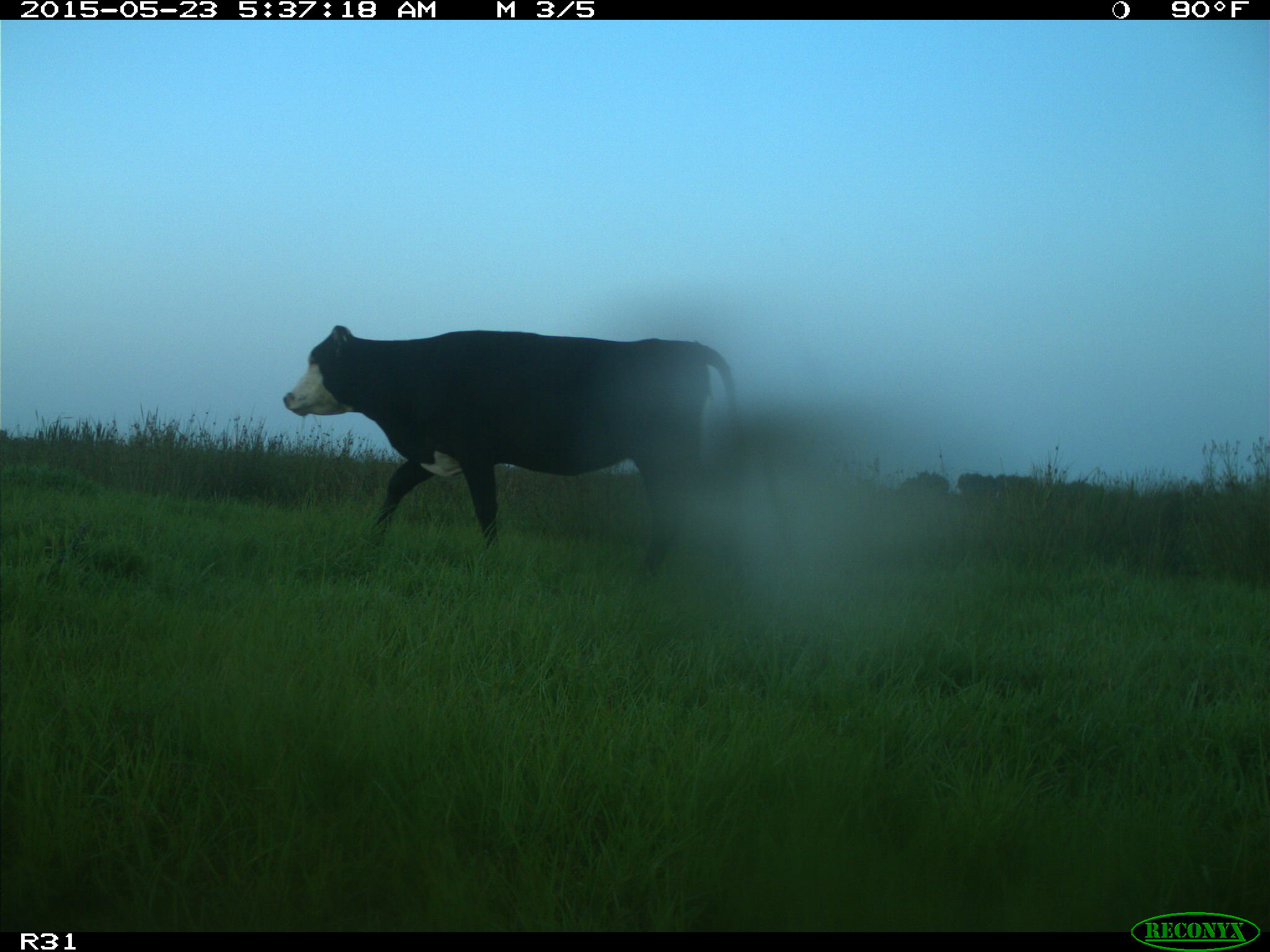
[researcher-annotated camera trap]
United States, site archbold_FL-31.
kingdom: Animalia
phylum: Chordata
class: Mammalia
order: Artiodactyla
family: Bovidae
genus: Bos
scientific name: Bos taurus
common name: domestic cow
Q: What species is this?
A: Bos taurus (domestic cow).